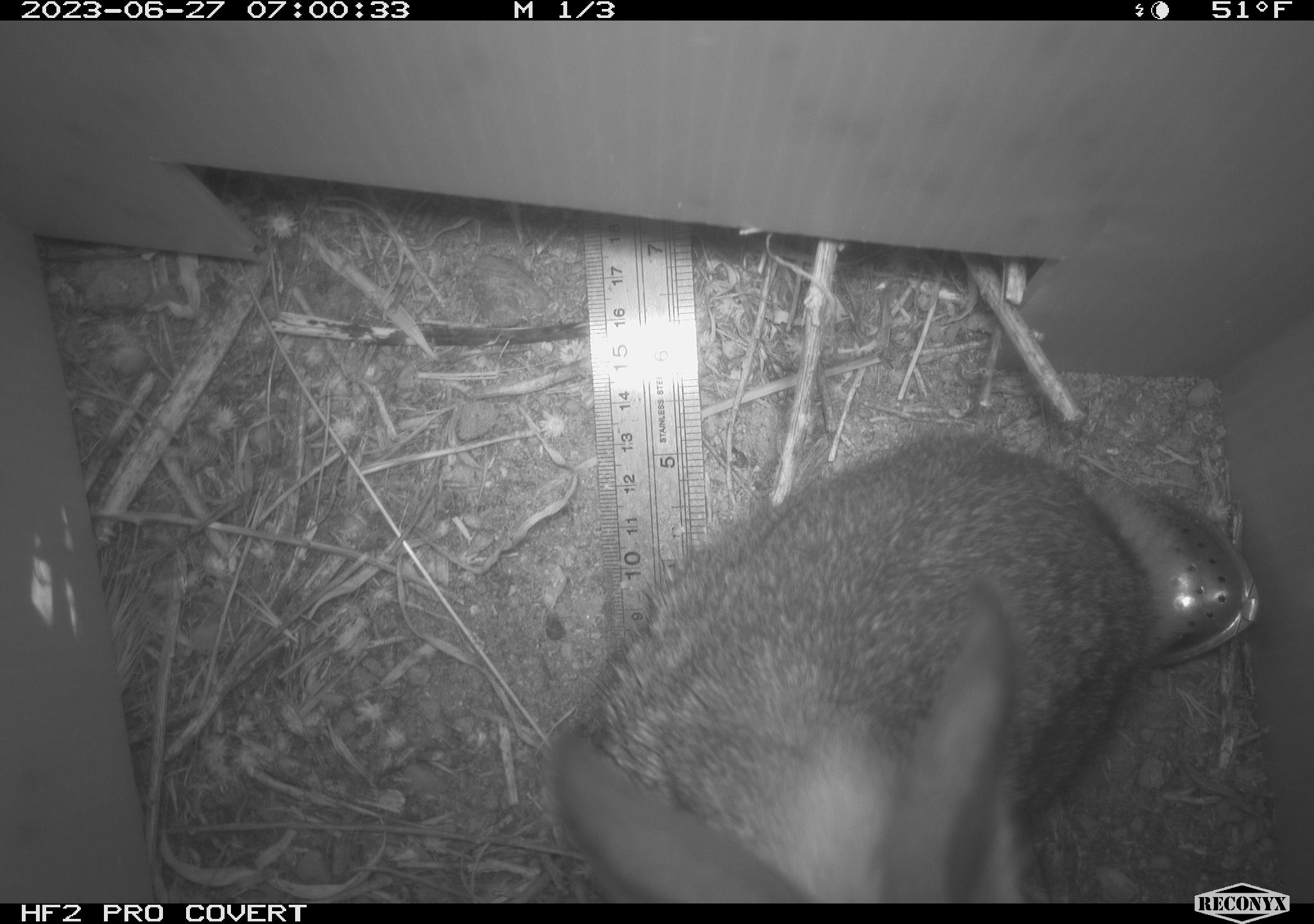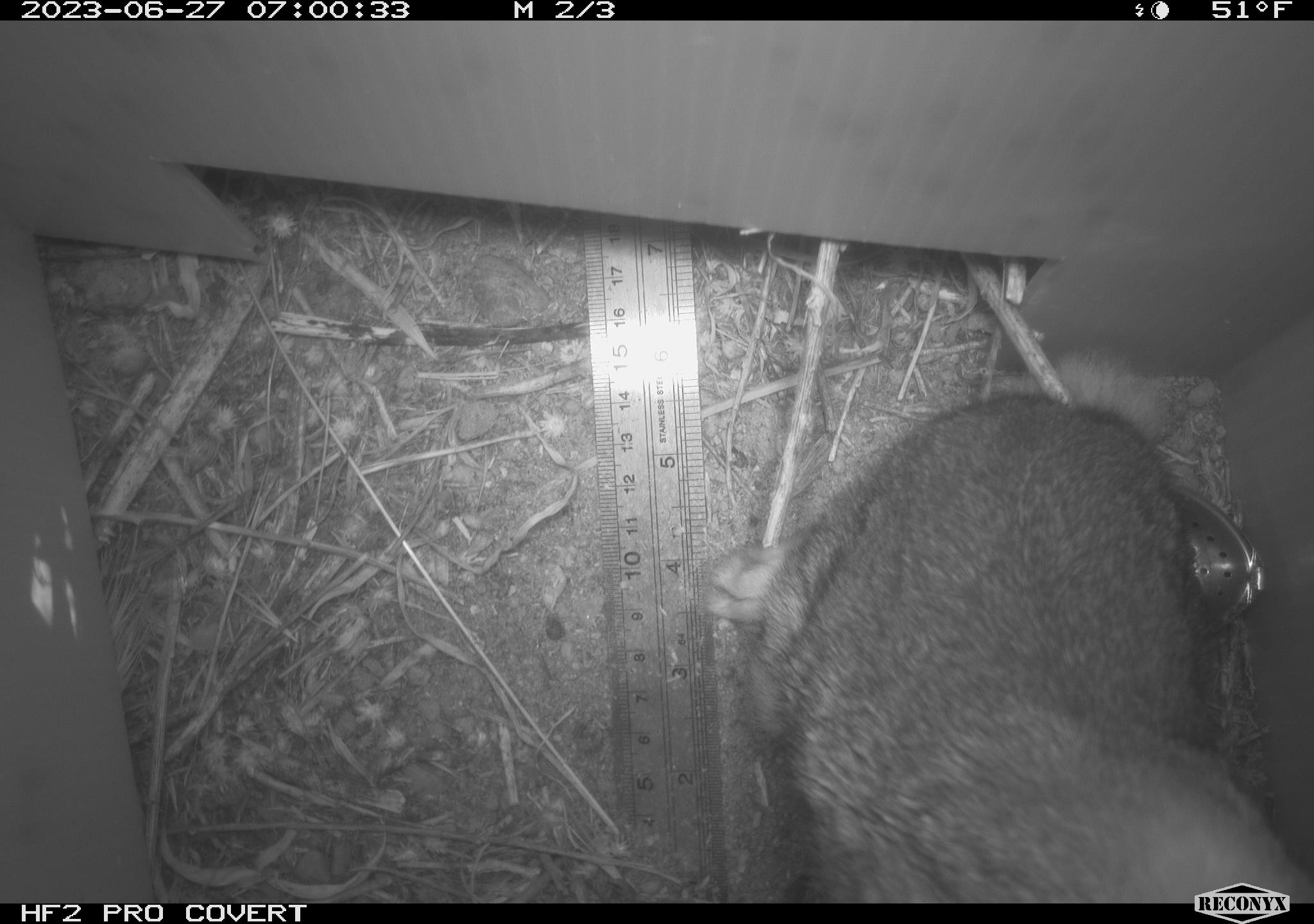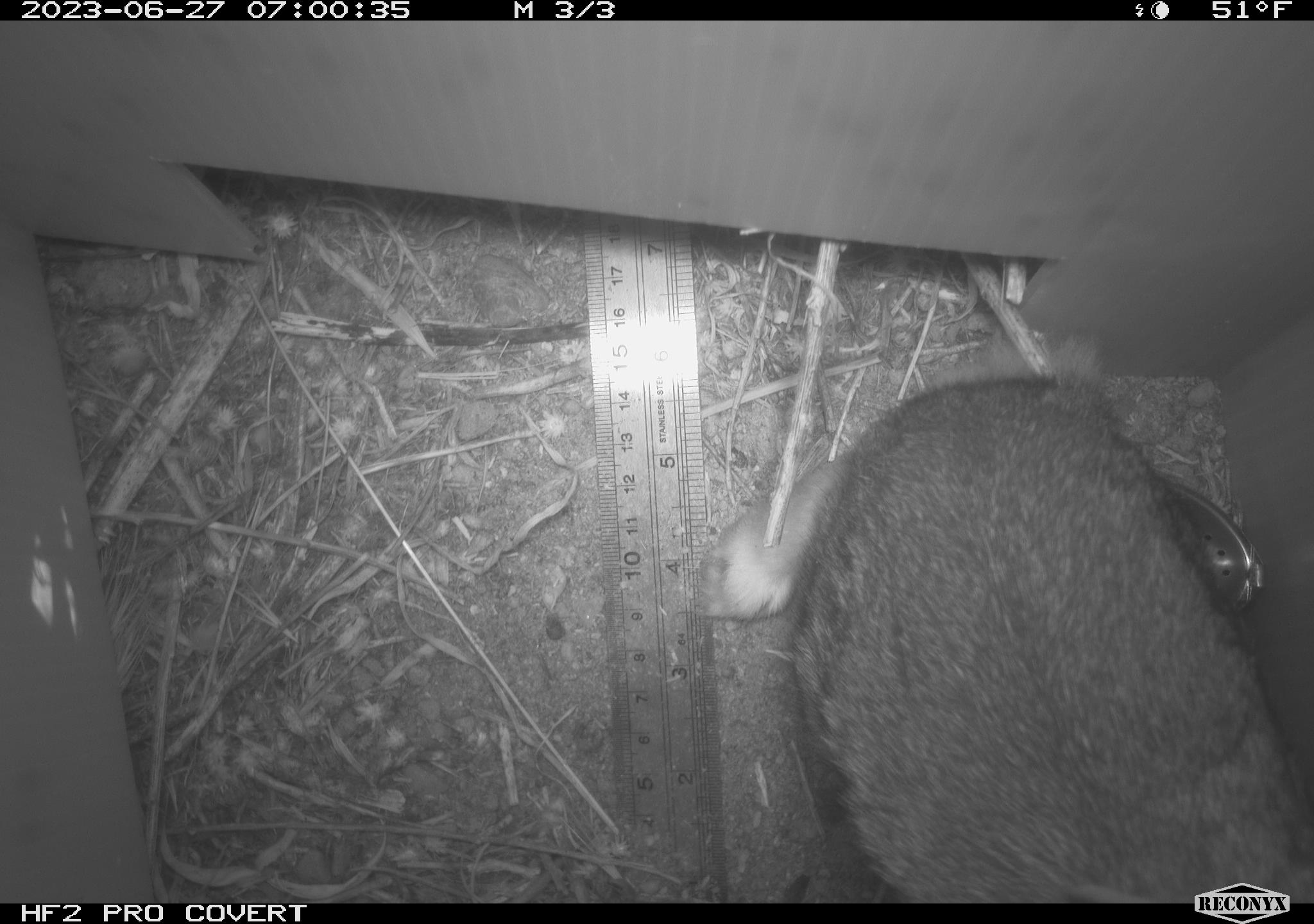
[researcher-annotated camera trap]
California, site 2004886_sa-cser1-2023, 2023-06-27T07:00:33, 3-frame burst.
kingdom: Animalia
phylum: Chordata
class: Mammalia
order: Lagomorpha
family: Leporidae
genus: Sylvilagus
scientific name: Sylvilagus bachmani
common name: brush rabbit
Brush rabbit (Sylvilagus bachmani).